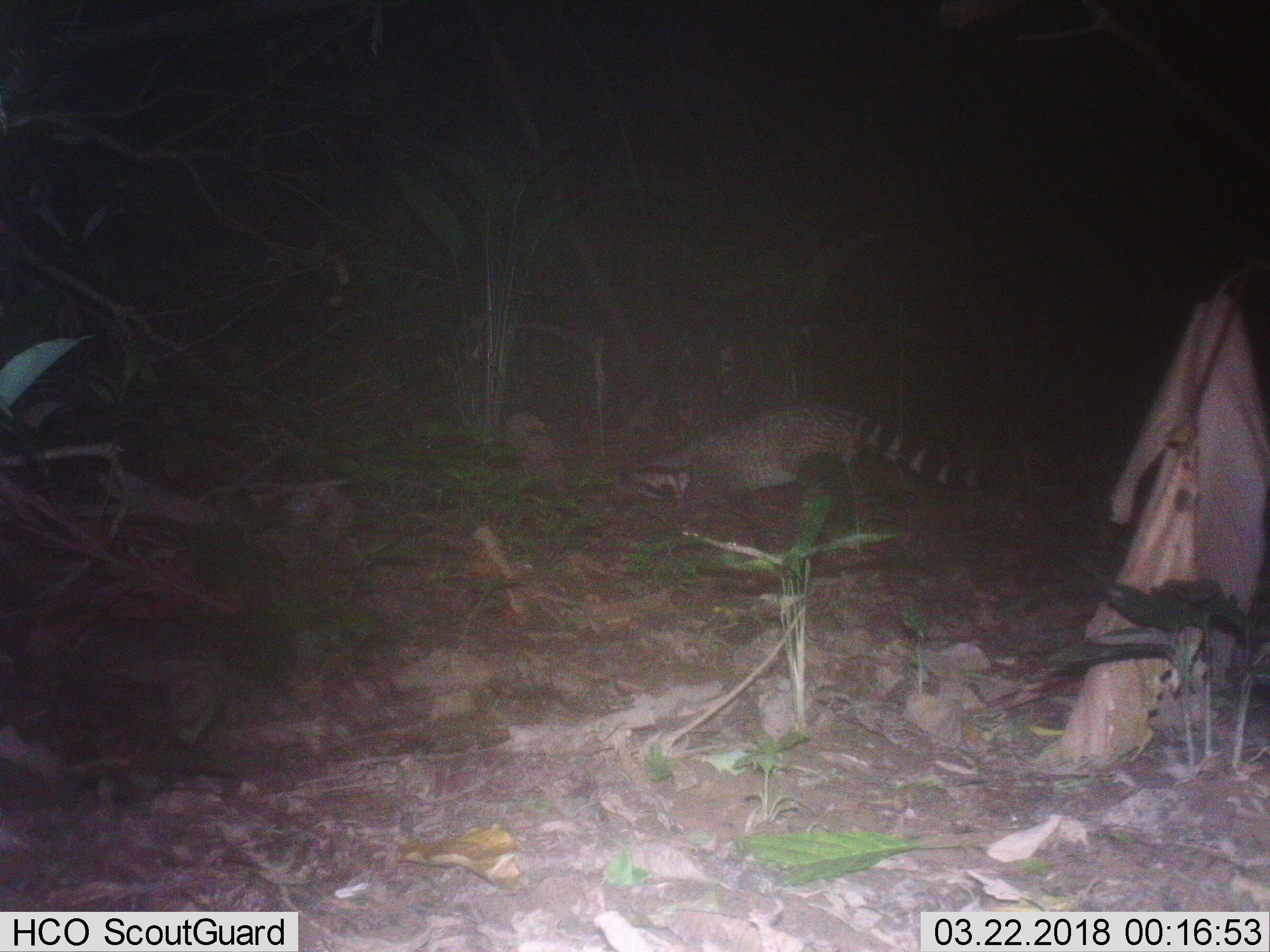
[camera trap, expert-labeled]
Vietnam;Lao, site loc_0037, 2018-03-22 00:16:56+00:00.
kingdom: Animalia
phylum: Chordata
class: Mammalia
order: Carnivora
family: Viverridae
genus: Viverra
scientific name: Viverra zibetha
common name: large indian civet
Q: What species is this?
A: Large indian civet (Viverra zibetha).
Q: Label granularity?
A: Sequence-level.